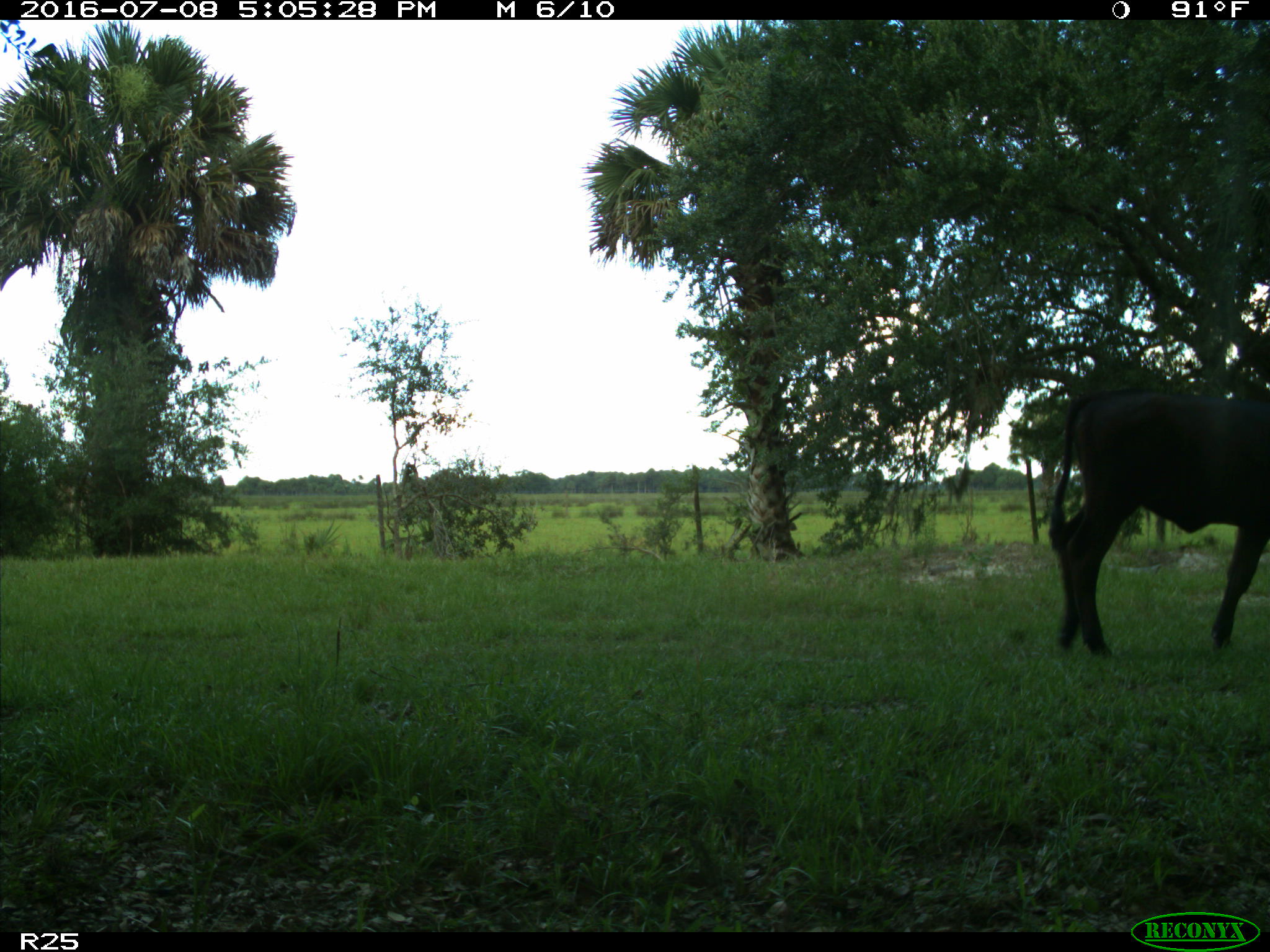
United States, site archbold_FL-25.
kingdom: Animalia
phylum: Chordata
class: Mammalia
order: Artiodactyla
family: Bovidae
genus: Bos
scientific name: Bos taurus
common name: domestic cow